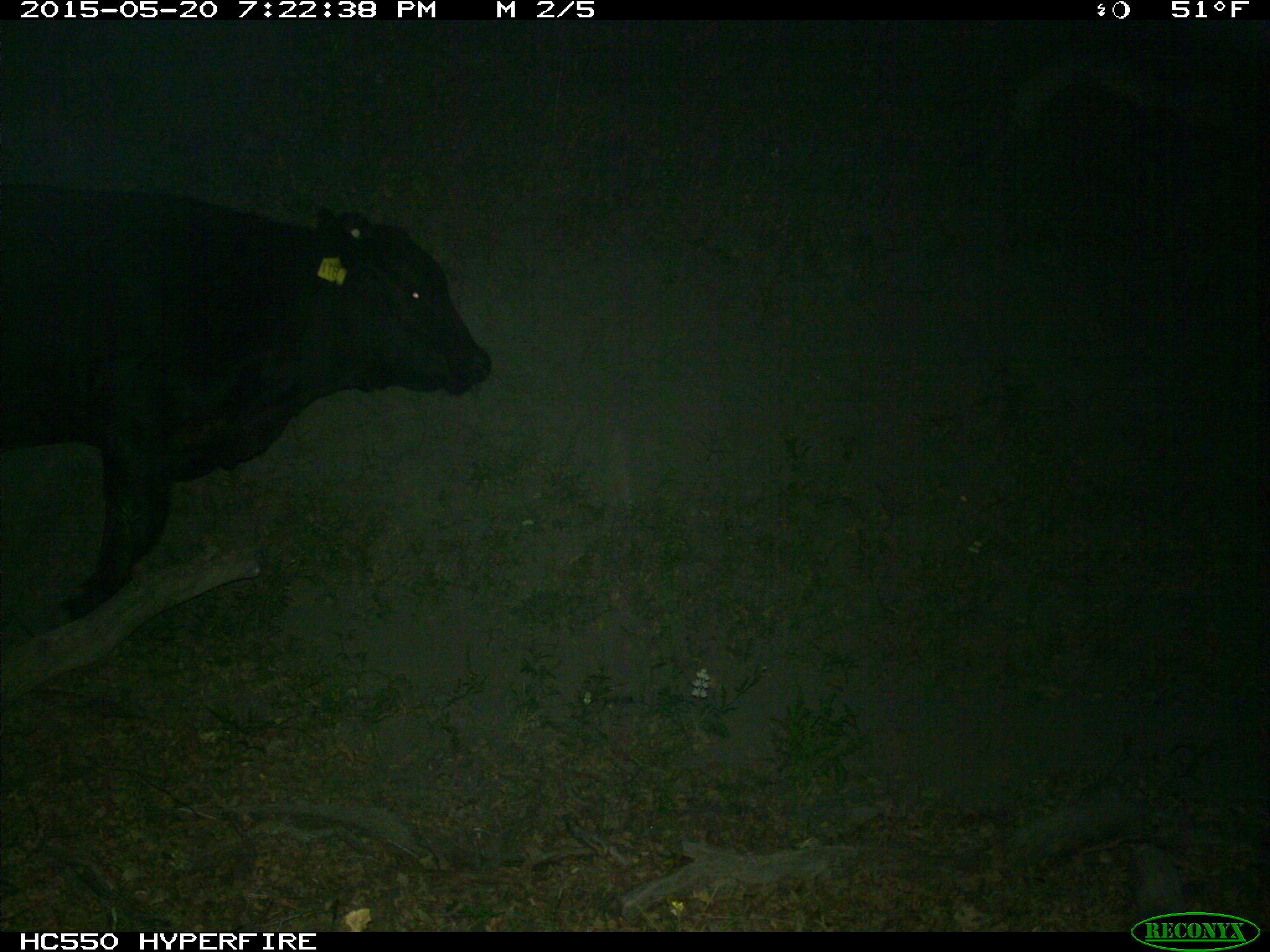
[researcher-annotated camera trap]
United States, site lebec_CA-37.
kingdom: Animalia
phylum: Chordata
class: Mammalia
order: Artiodactyla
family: Bovidae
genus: Bos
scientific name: Bos taurus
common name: domestic cow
Bos taurus (domestic cow).